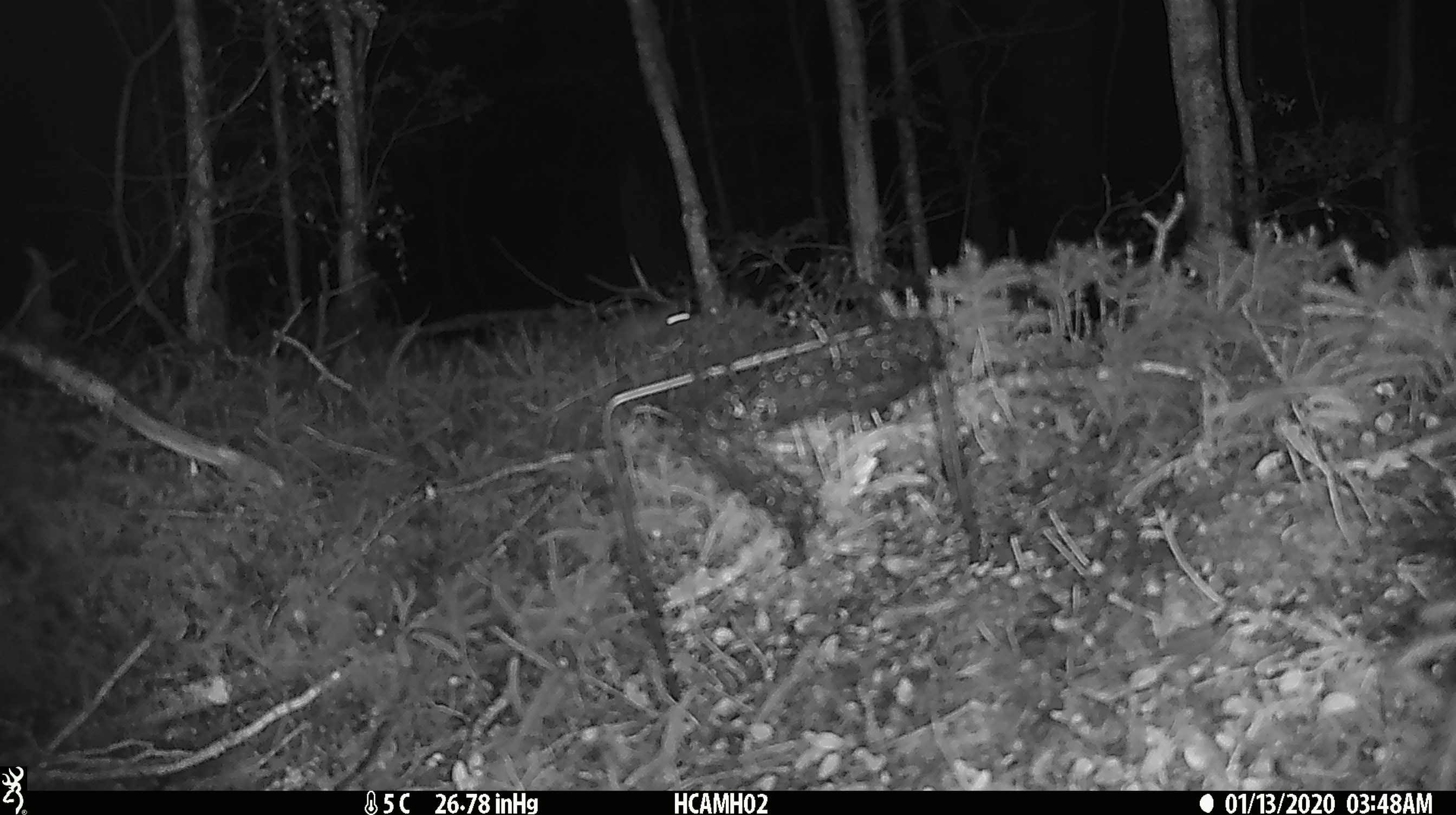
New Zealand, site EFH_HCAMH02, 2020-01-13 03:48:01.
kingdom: Animalia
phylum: Chordata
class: Mammalia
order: Rodentia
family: Muridae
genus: Mus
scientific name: Mus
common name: mouse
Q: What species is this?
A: Mouse (Mus).